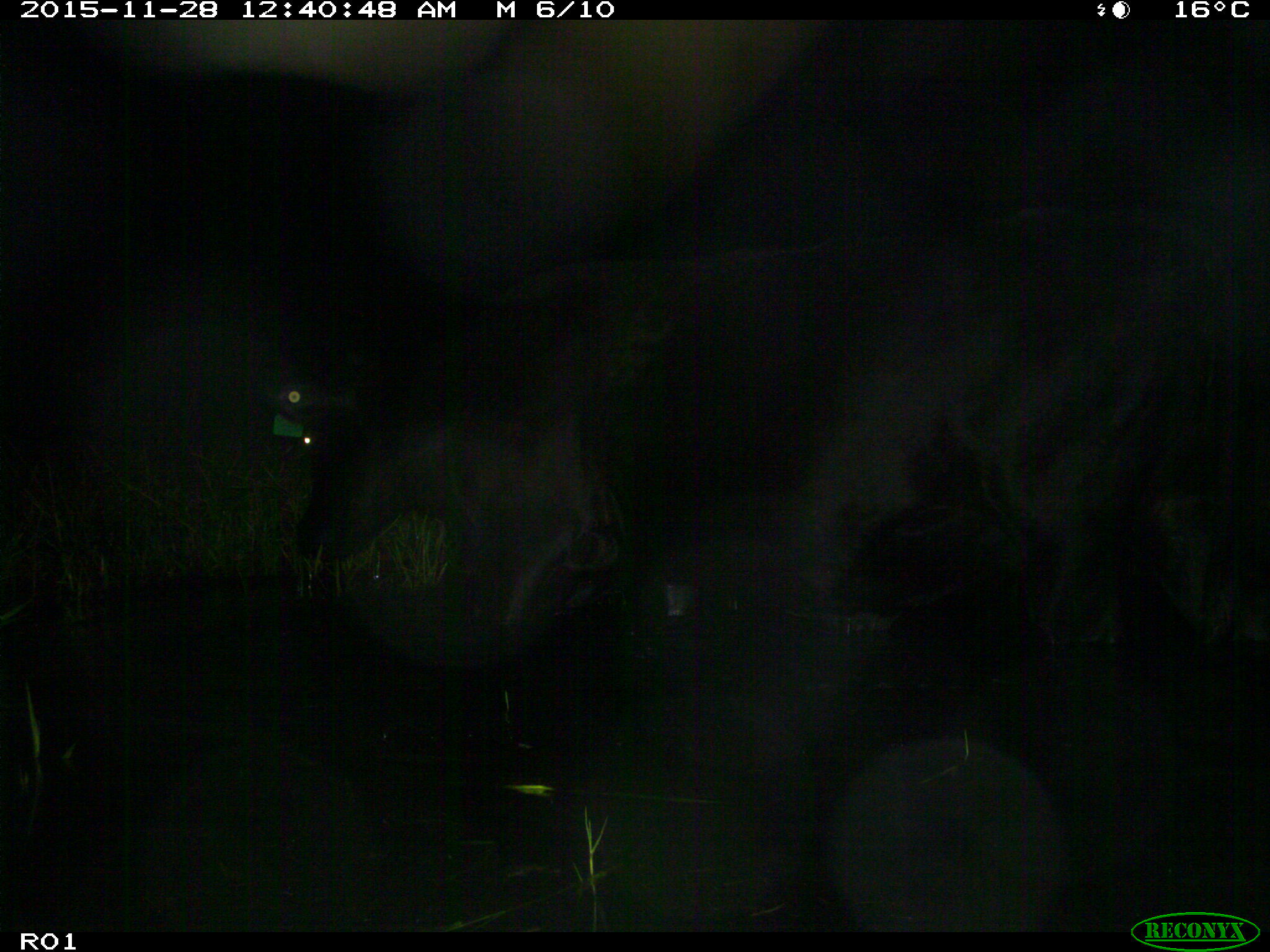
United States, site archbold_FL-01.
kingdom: Animalia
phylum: Chordata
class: Mammalia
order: Artiodactyla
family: Bovidae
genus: Bos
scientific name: Bos taurus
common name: domestic cow